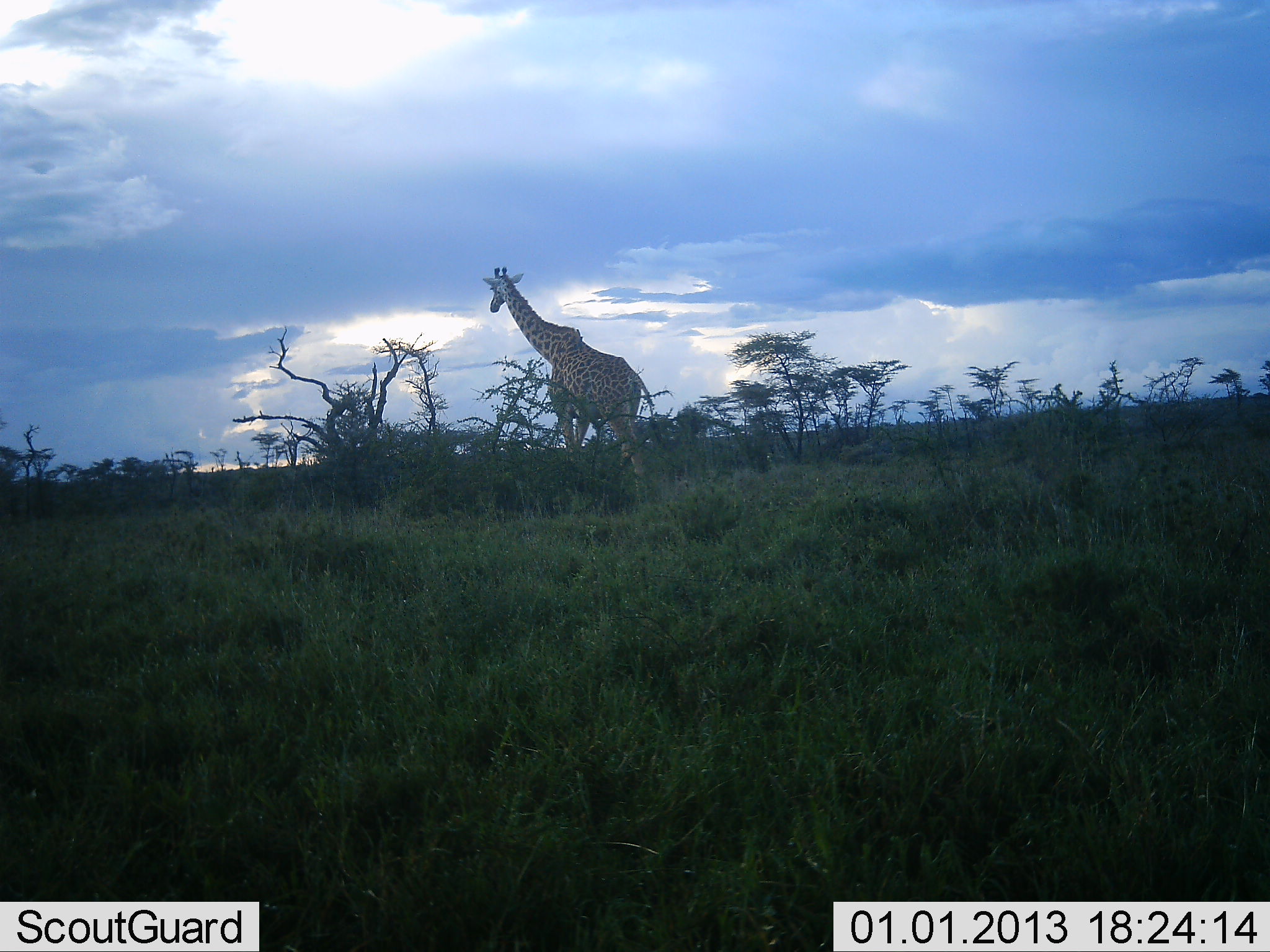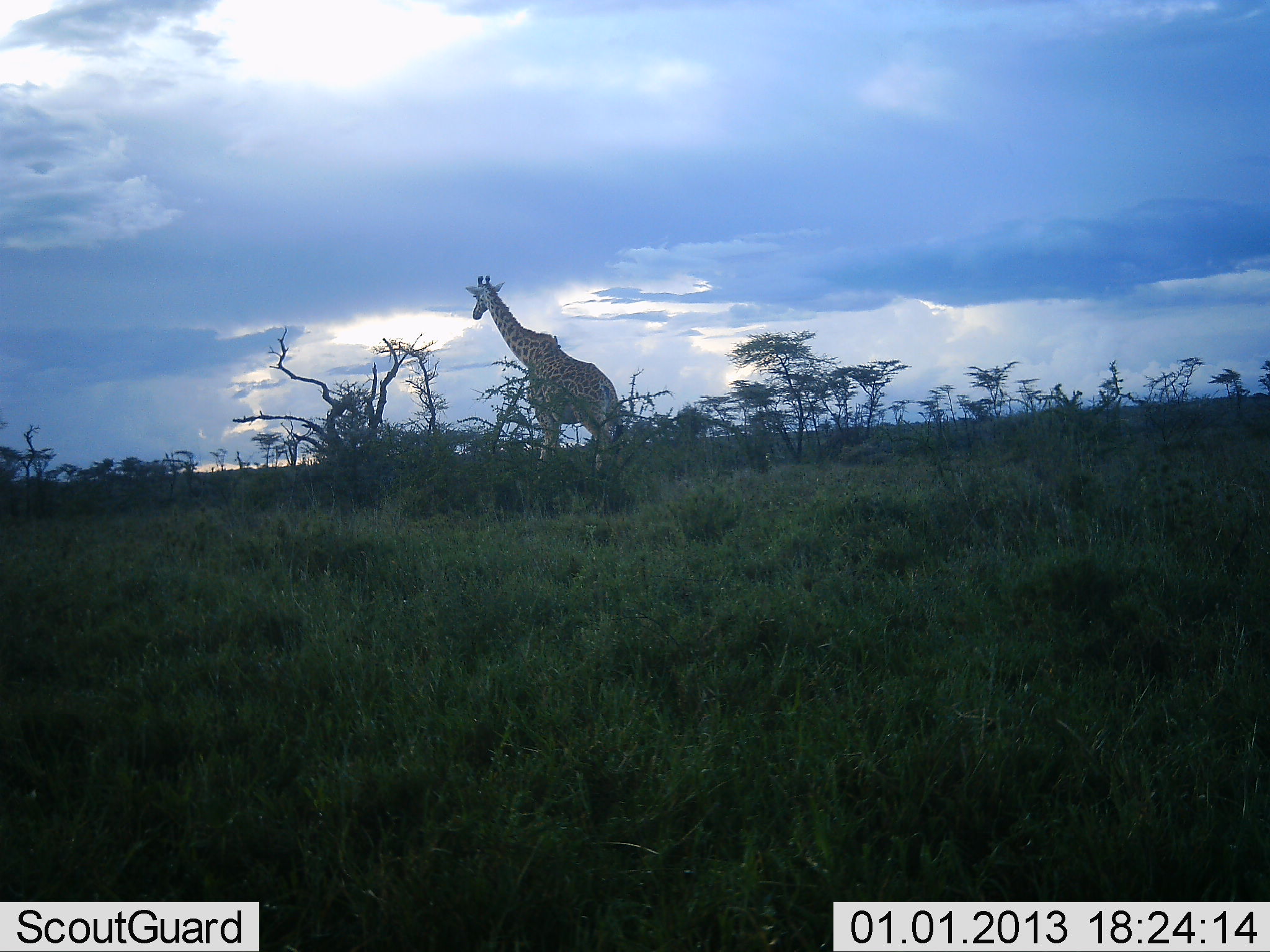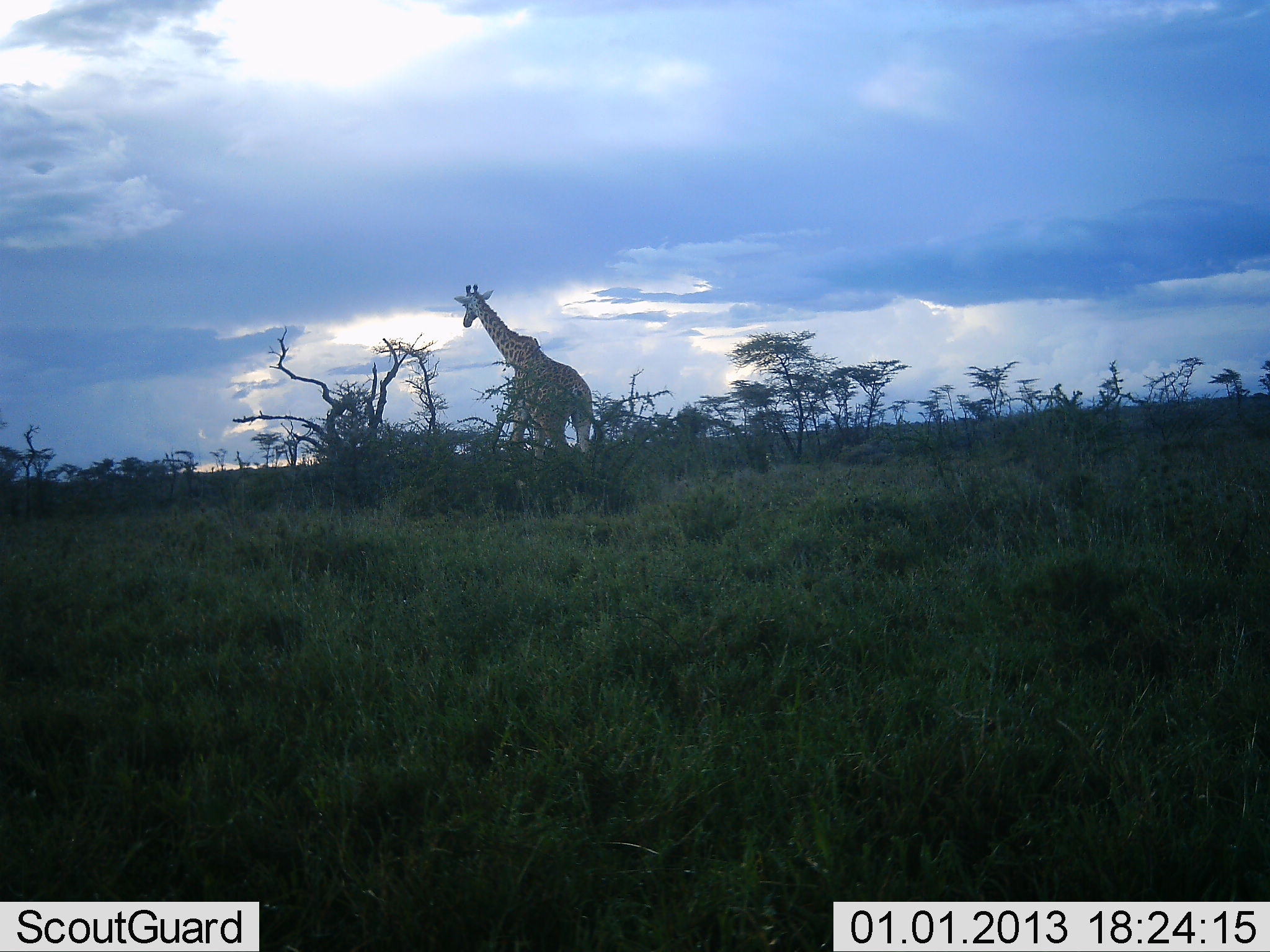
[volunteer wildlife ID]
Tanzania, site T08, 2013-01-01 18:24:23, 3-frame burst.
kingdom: Animalia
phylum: Chordata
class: Mammalia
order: Artiodactyla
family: Giraffidae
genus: Giraffa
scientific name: Giraffa camelopardalis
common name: giraffe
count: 1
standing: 32%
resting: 4%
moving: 68%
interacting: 0%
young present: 0%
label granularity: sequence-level